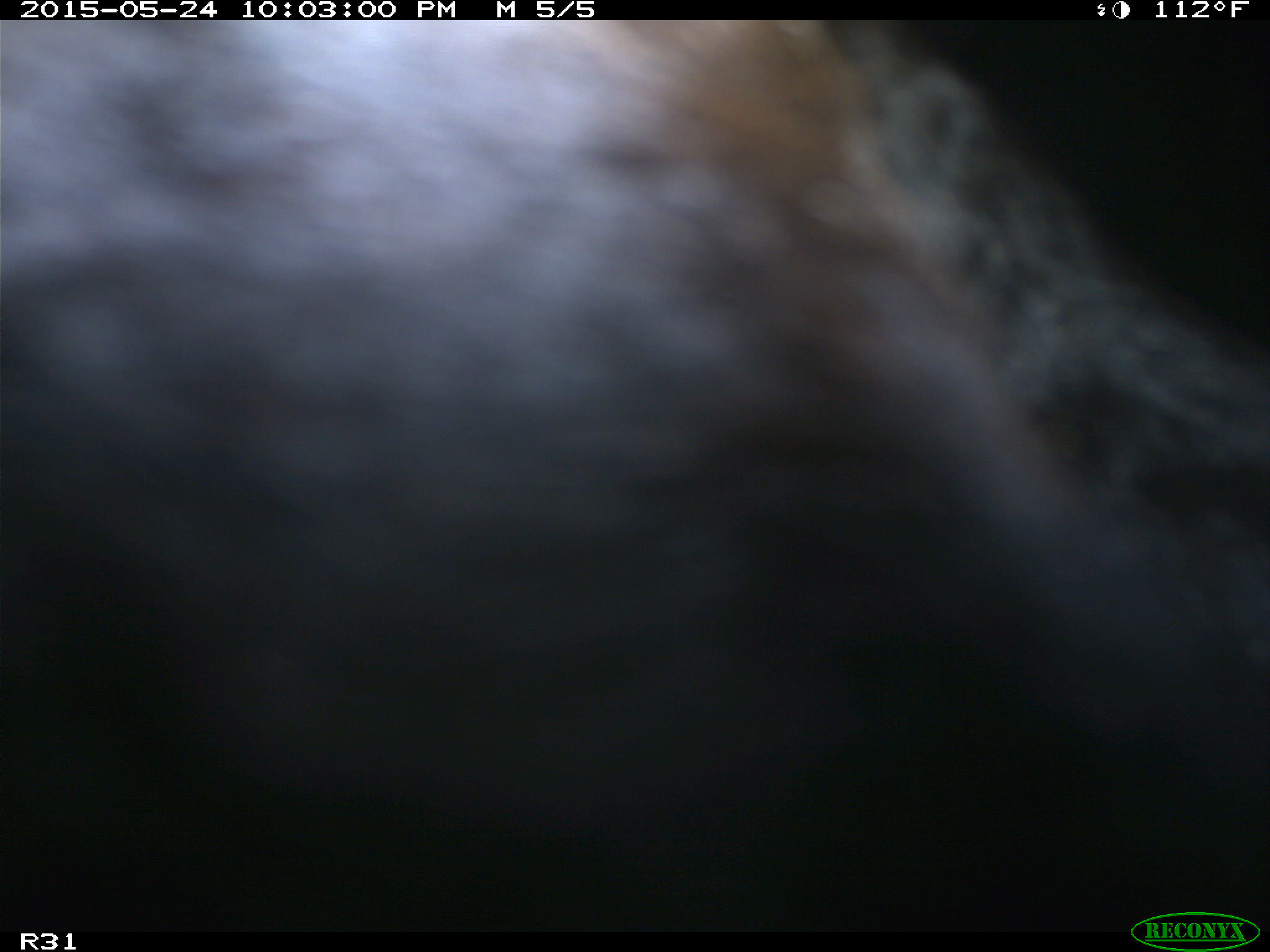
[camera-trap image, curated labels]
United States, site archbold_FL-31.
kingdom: Animalia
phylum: Chordata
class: Mammalia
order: Artiodactyla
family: Bovidae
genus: Bos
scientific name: Bos taurus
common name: domestic cow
Bos taurus (domestic cow).